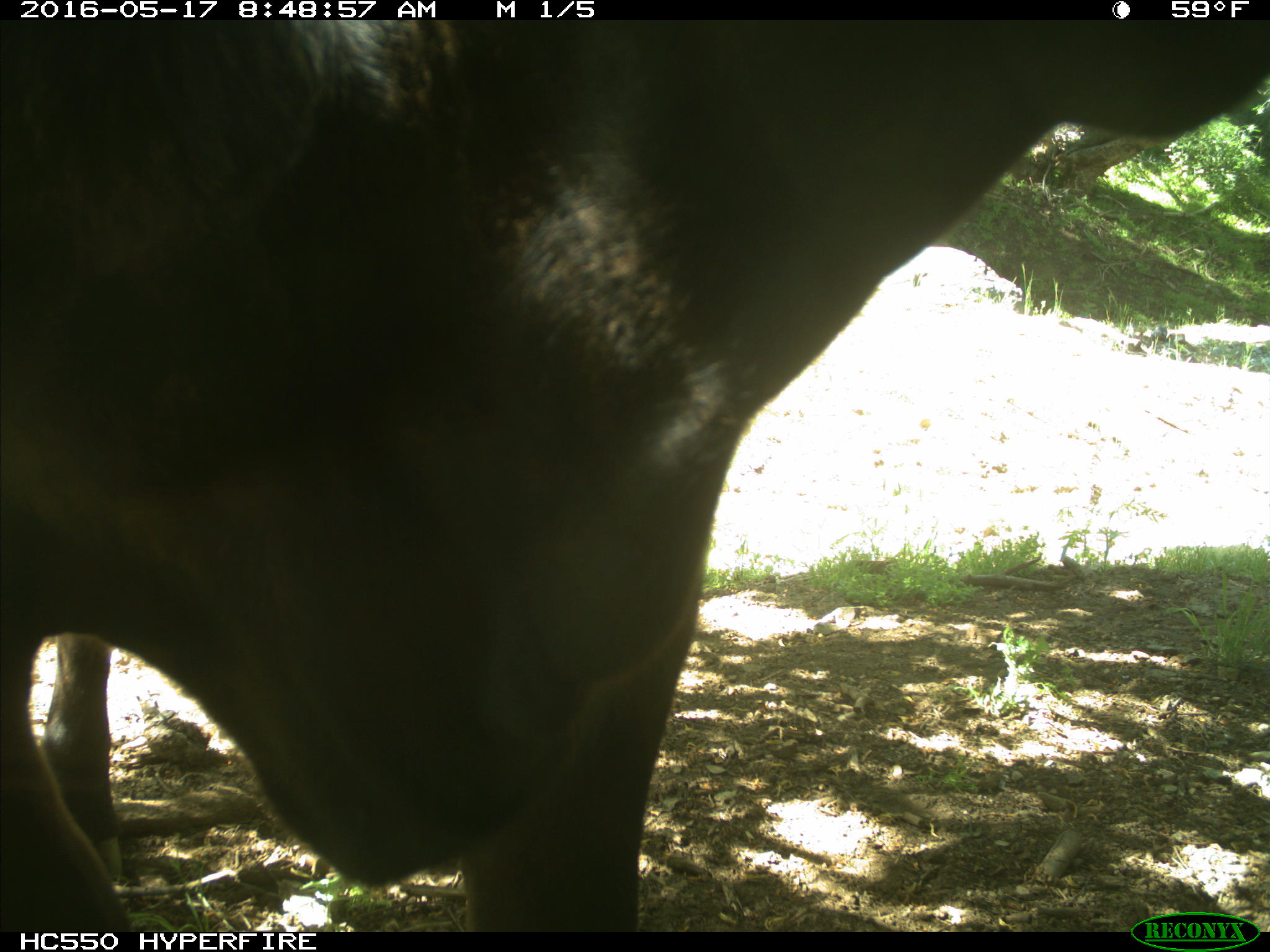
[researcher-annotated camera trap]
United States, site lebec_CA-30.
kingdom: Animalia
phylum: Chordata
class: Mammalia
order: Artiodactyla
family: Bovidae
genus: Bos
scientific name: Bos taurus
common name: domestic cow